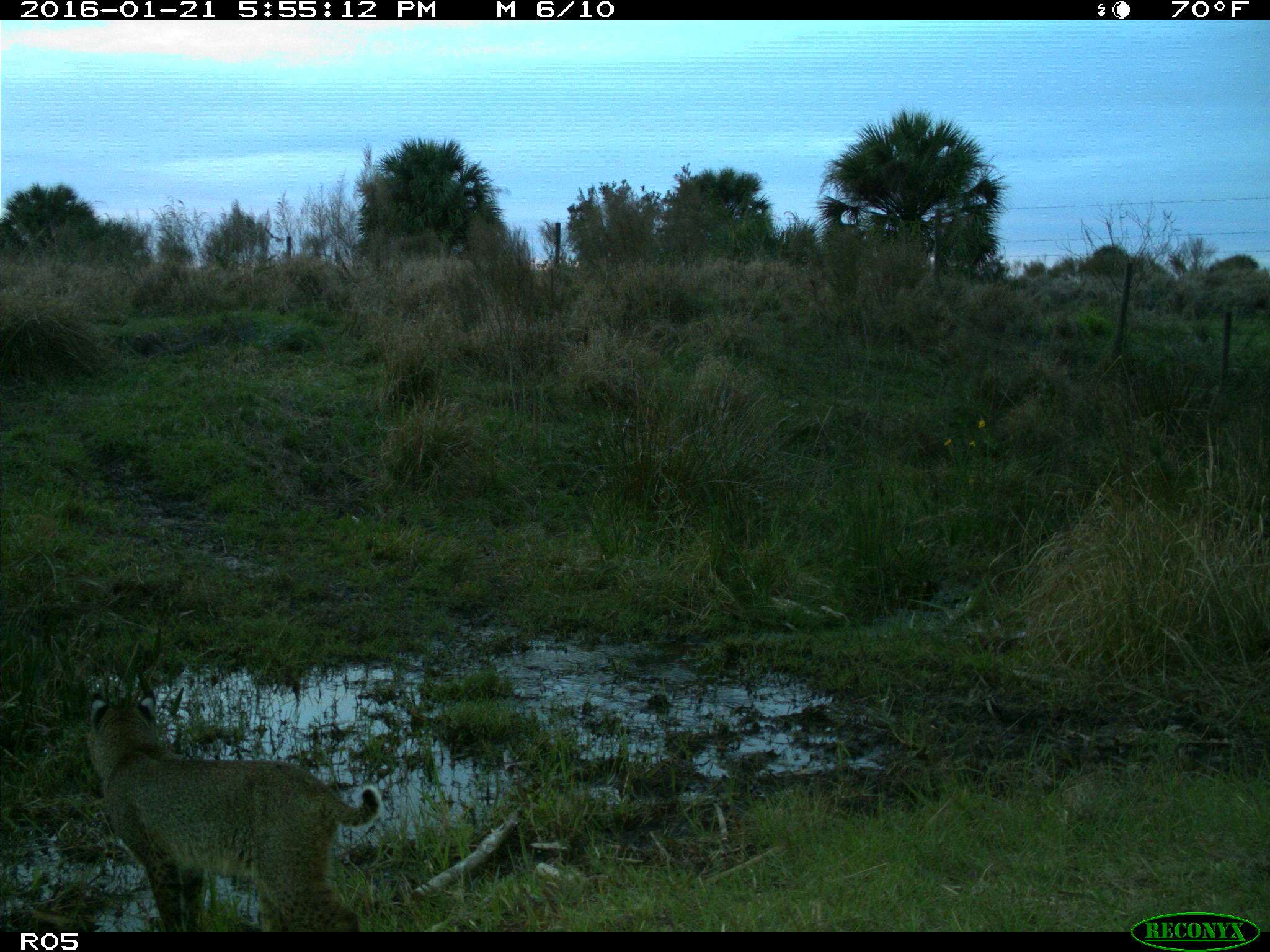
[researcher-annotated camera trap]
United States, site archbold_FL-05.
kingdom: Animalia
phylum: Chordata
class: Mammalia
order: Carnivora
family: Felidae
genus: Lynx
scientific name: Lynx rufus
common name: bobcat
Lynx rufus (bobcat).